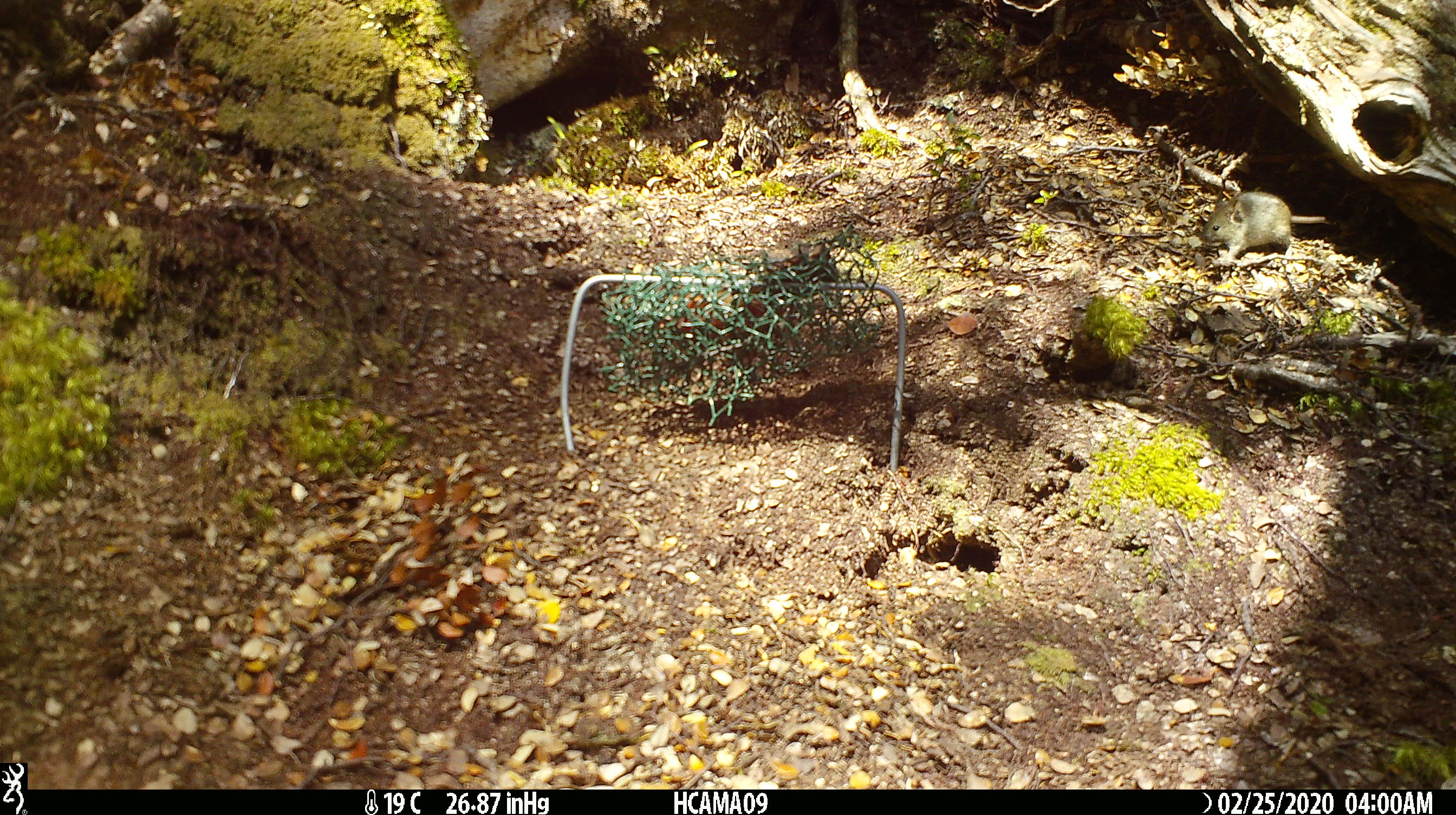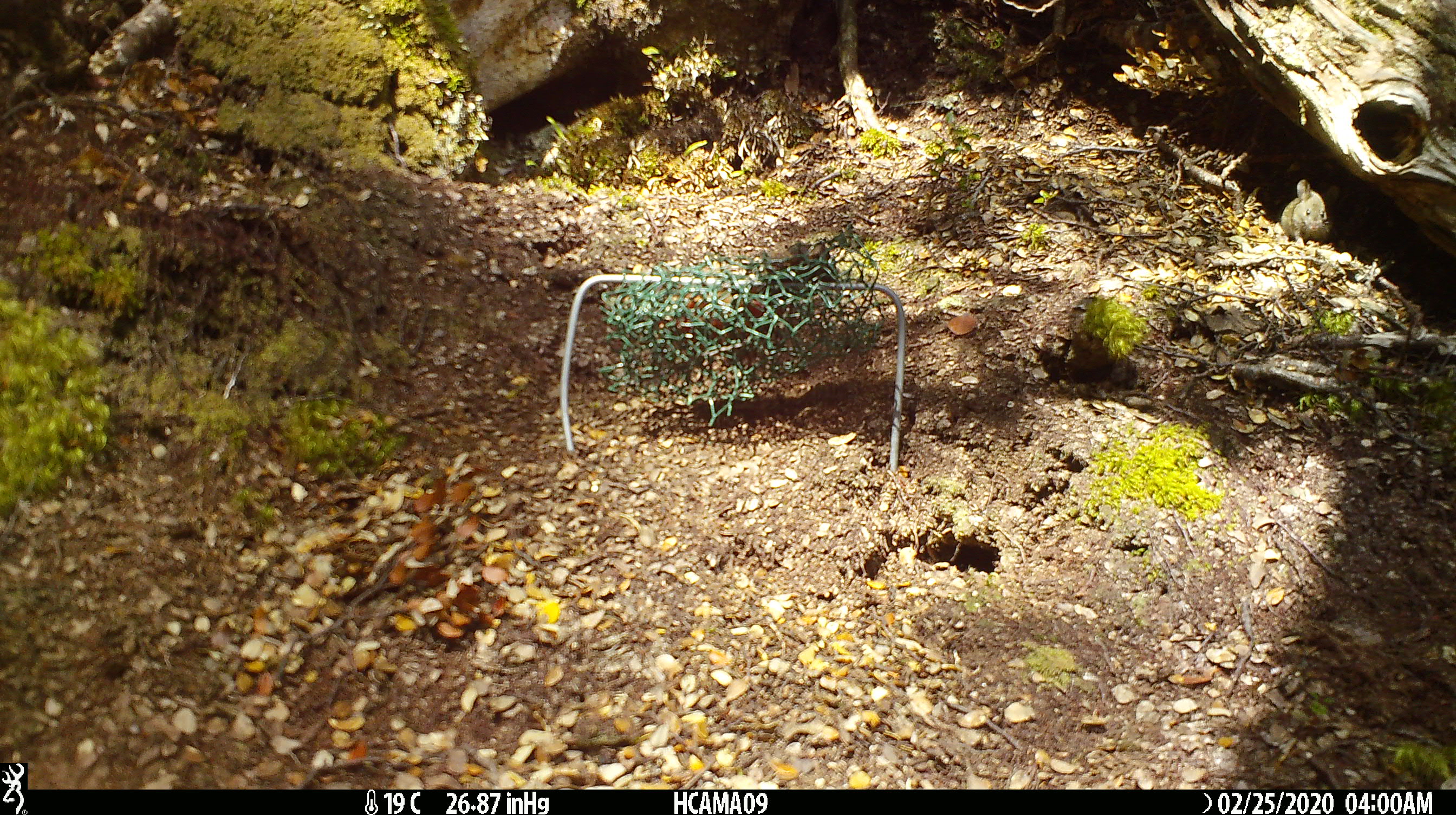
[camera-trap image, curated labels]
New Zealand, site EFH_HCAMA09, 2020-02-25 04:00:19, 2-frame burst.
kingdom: Animalia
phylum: Chordata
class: Mammalia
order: Rodentia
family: Muridae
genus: Mus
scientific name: Mus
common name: mouse